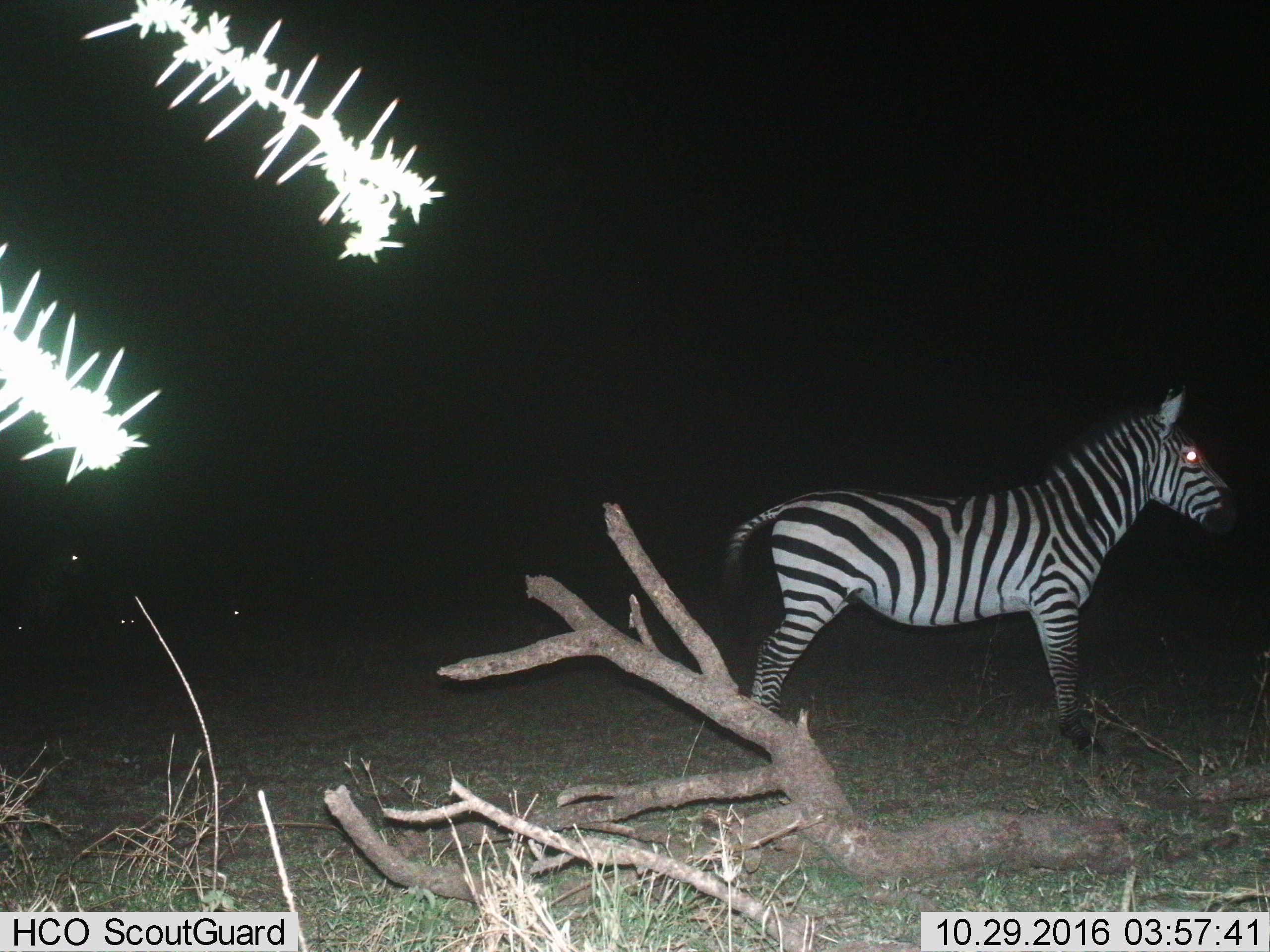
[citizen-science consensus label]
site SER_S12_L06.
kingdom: Animalia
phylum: Chordata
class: Mammalia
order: Perissodactyla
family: Equidae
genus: Equus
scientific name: Equus quagga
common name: plains zebra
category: zebraplains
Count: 1.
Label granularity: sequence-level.